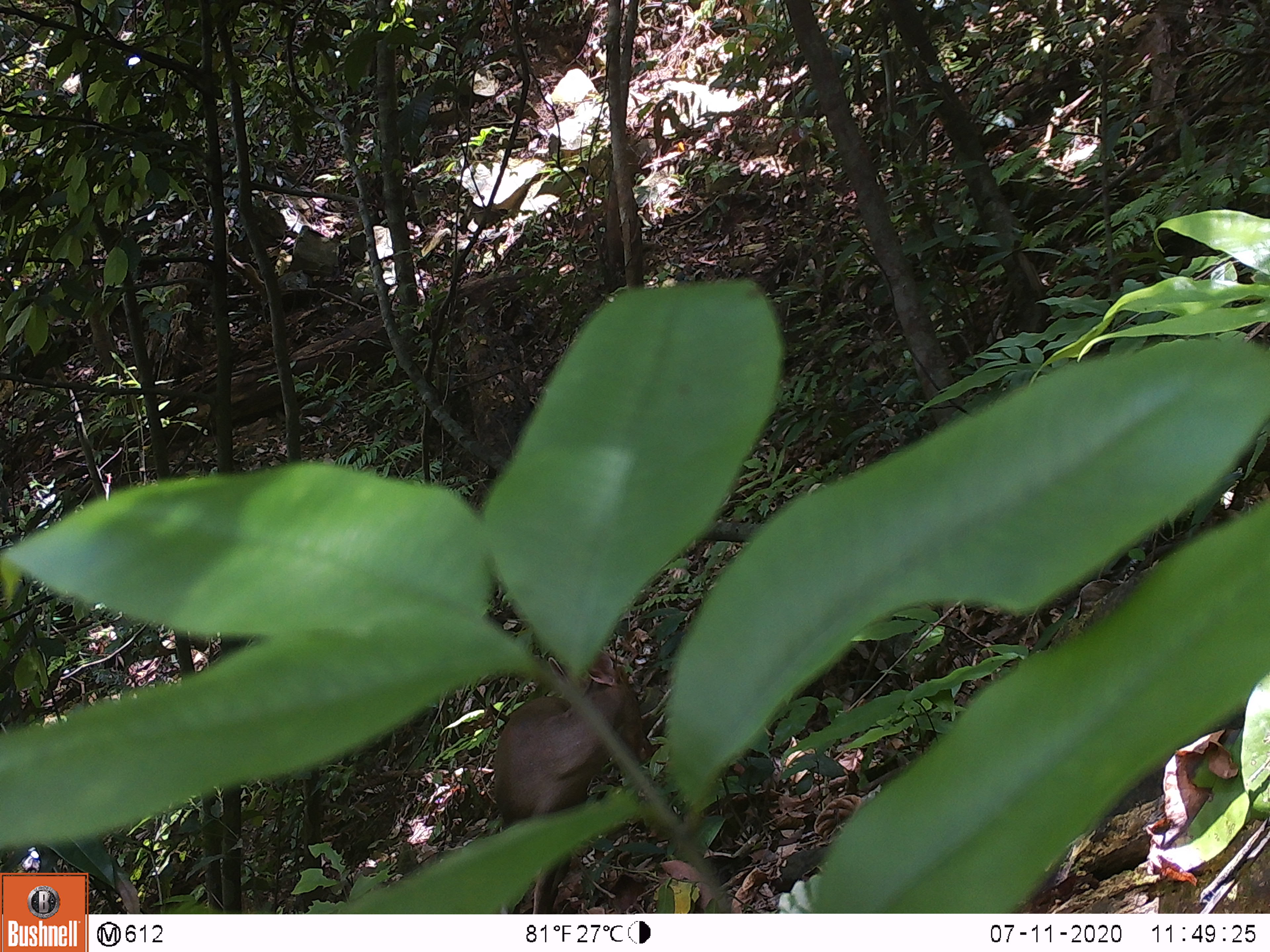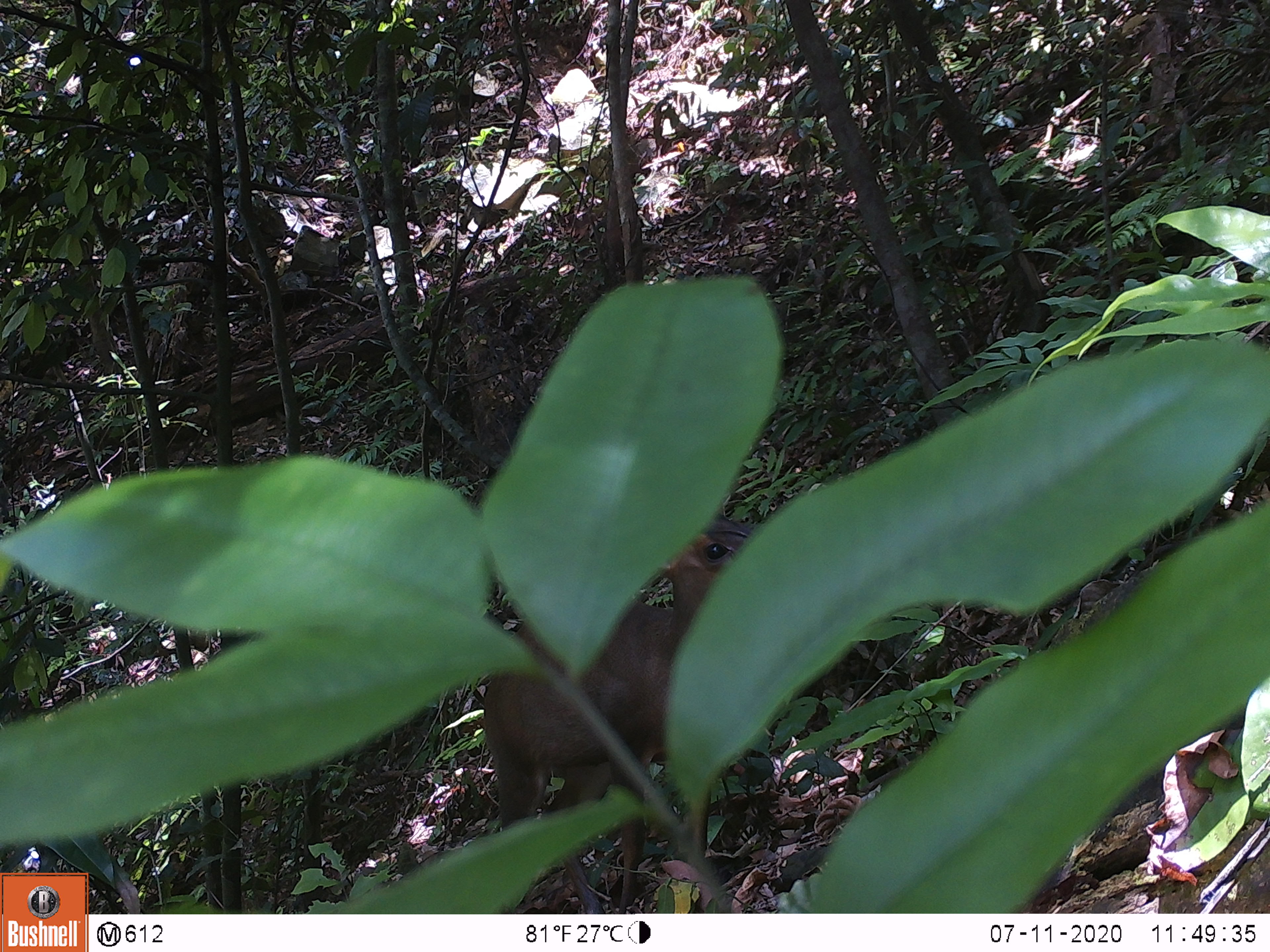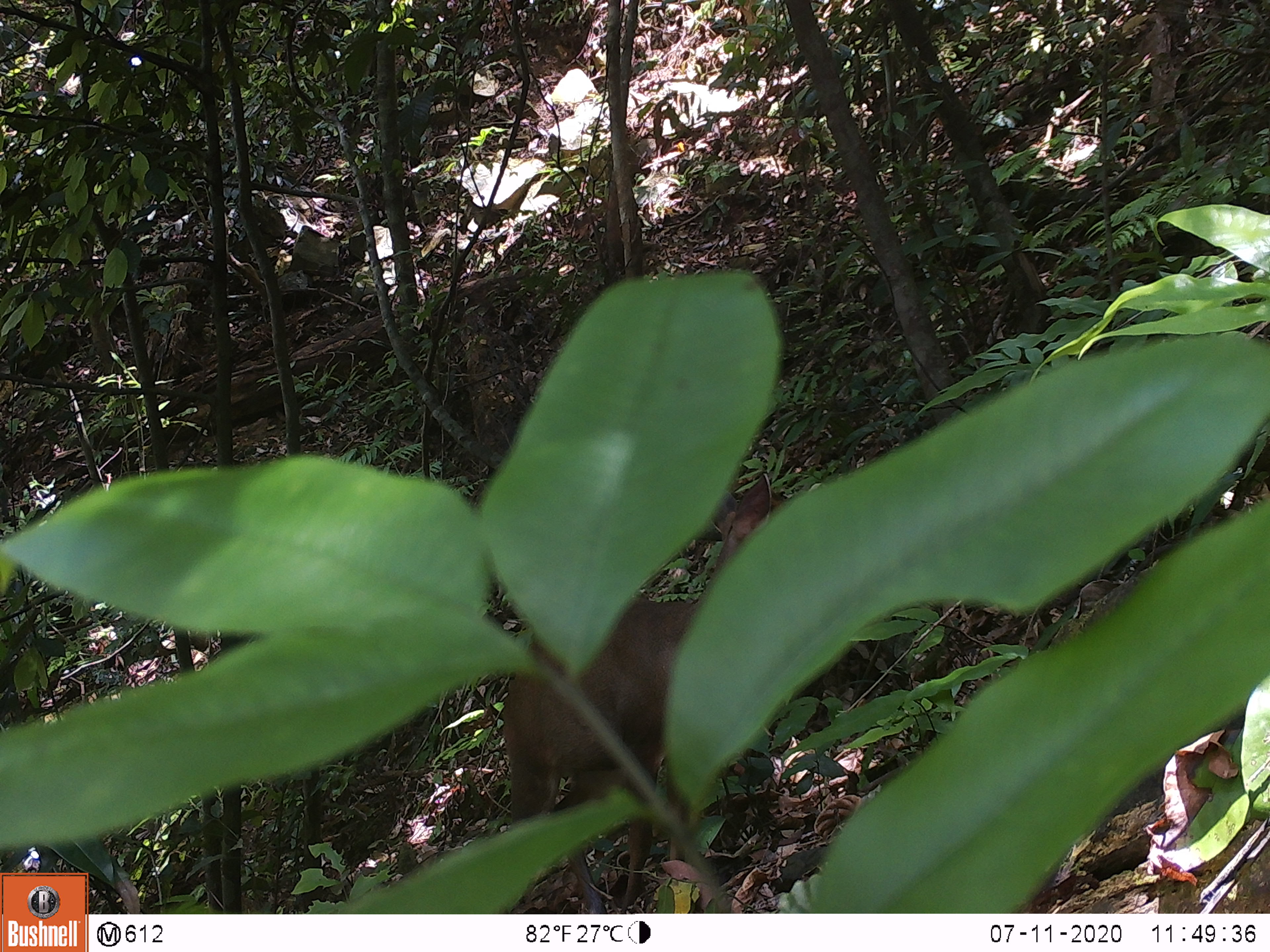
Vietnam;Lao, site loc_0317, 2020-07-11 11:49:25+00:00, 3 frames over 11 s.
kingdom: Animalia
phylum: Chordata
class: Mammalia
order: Artiodactyla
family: Cervidae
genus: Muntiacus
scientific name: Muntiacus rooseveltorum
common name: roosevelt's muntjac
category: roosevelts muntjac group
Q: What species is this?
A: Roosevelts muntjac group (roosevelt's muntjac) (Muntiacus rooseveltorum).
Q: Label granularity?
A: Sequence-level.